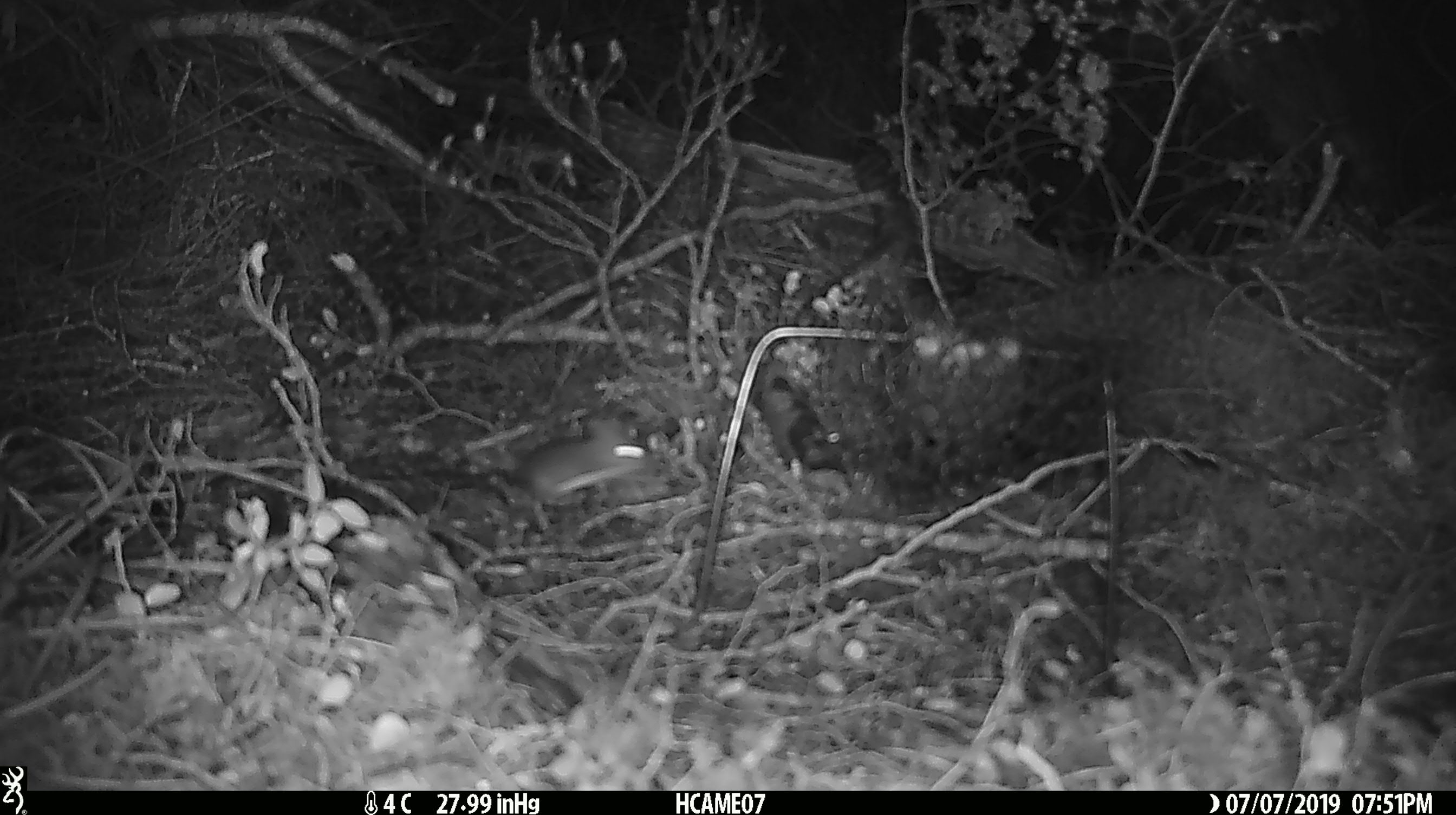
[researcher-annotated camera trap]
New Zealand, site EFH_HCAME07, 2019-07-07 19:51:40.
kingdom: Animalia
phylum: Chordata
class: Mammalia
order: Rodentia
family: Muridae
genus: Mus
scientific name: Mus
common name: mouse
Mouse (Mus).